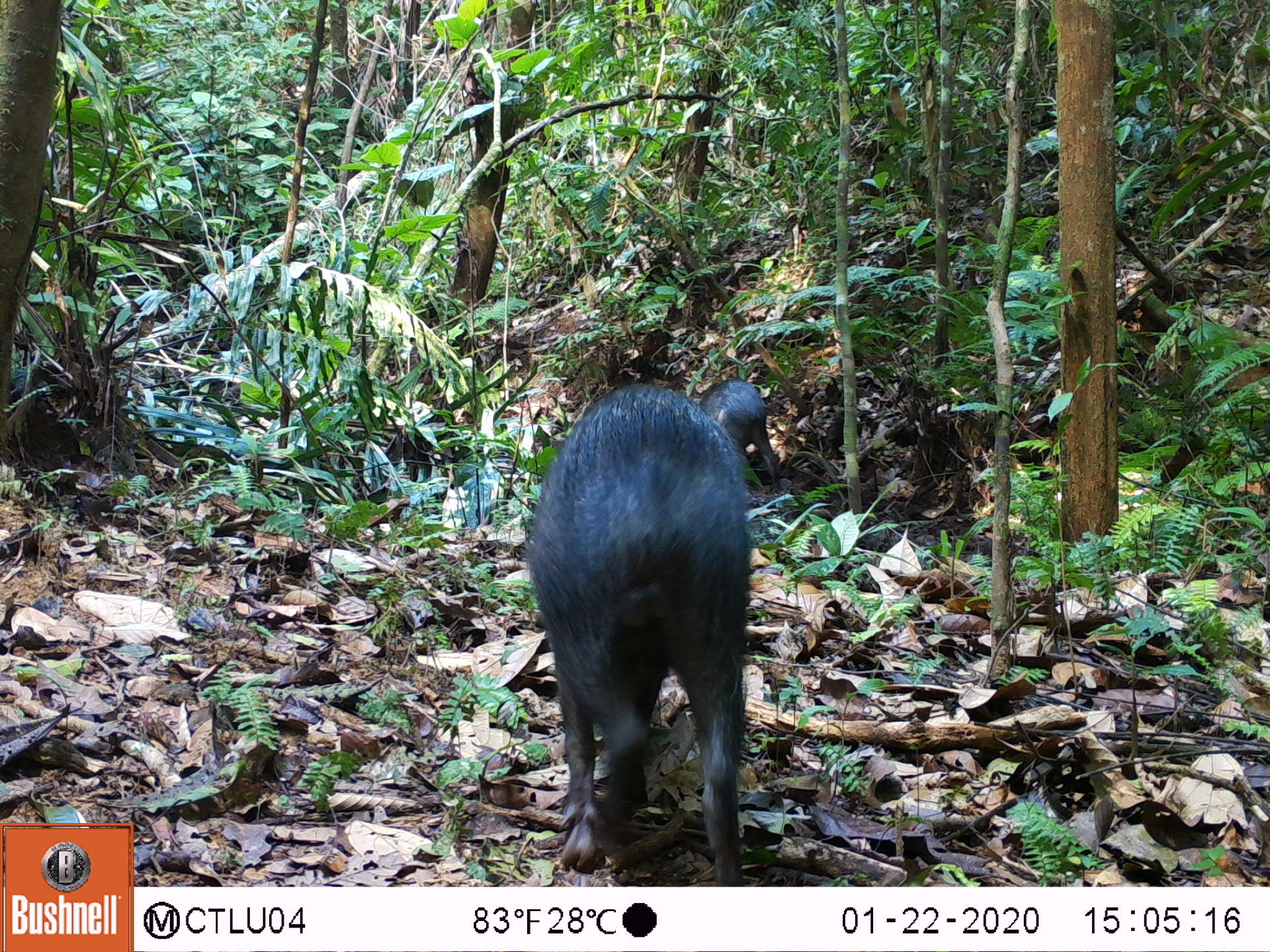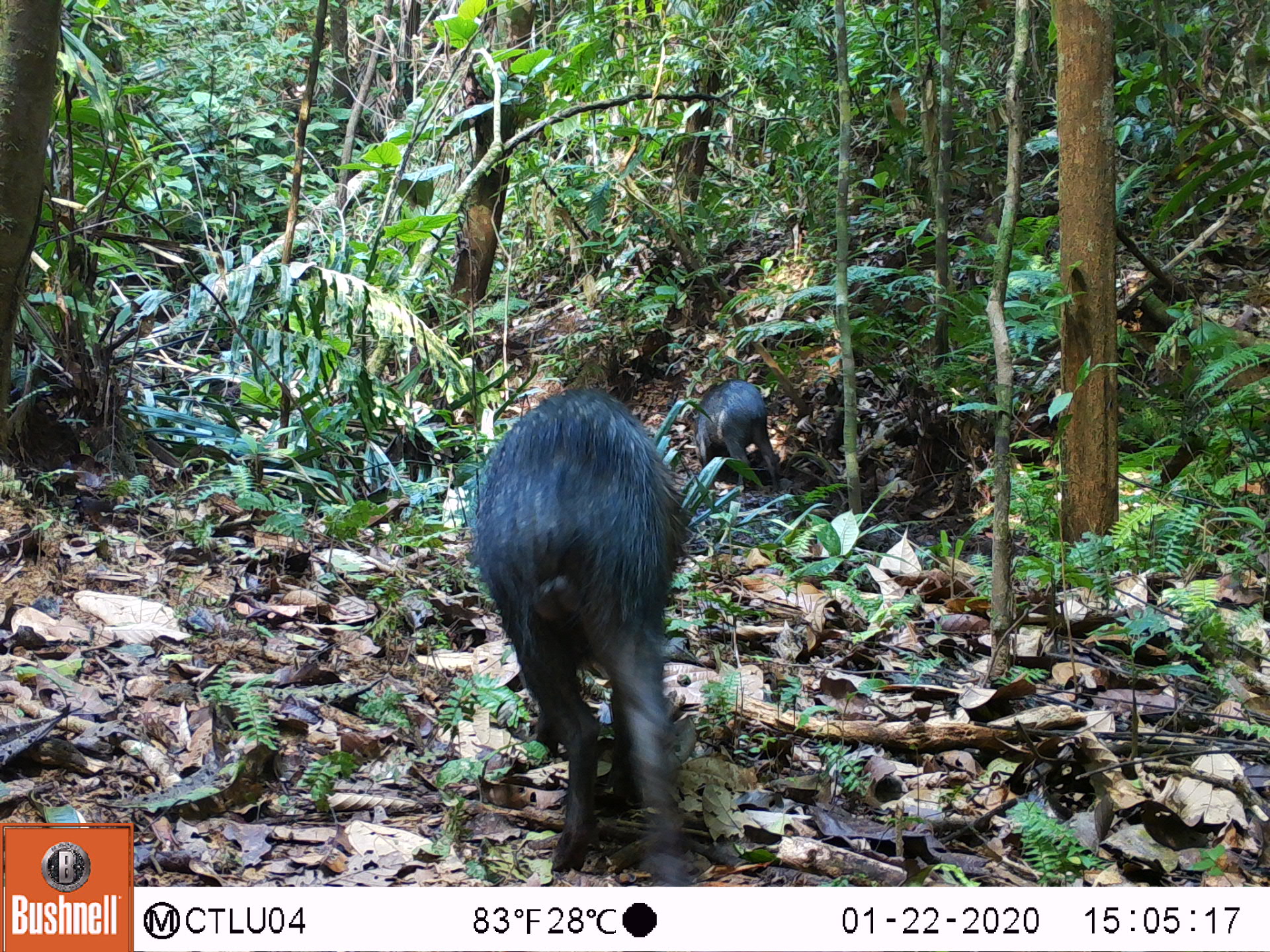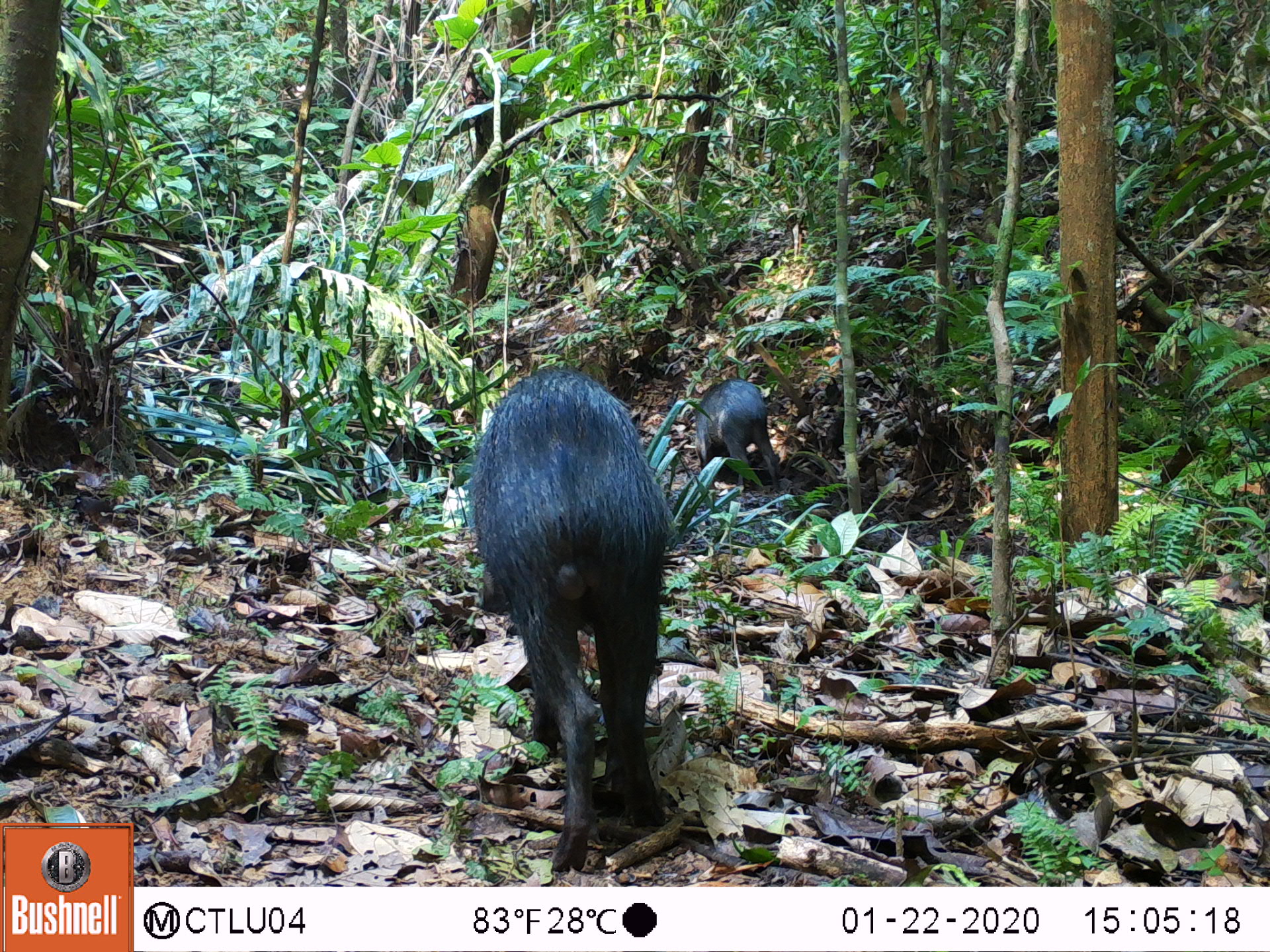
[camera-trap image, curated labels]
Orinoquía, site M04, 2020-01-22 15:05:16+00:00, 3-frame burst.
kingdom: Animalia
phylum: Chordata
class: Mammalia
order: Artiodactyla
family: Tayassuidae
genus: Pecari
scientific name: Pecari tajacu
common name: collared peccary